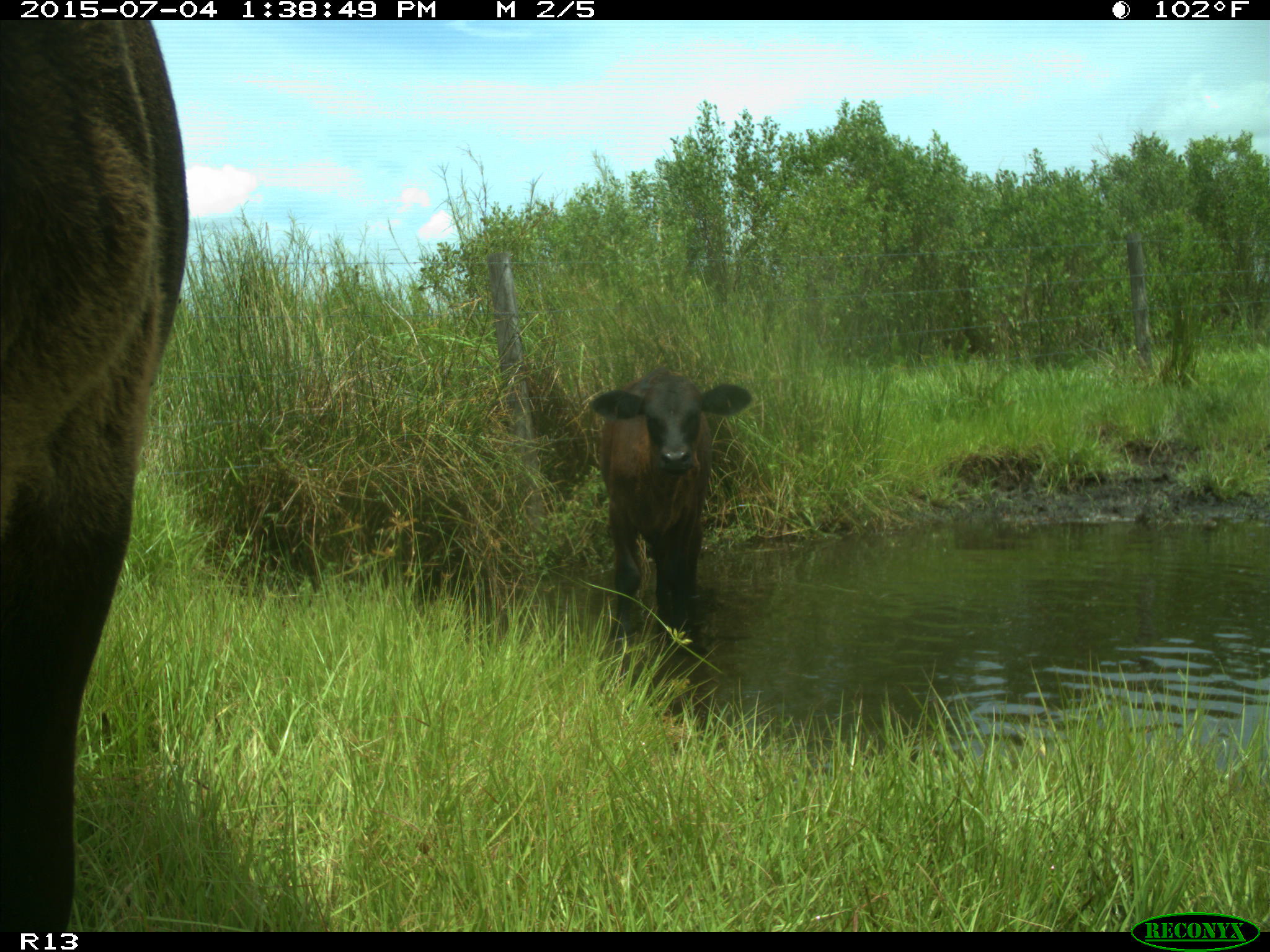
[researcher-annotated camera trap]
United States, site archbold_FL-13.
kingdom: Animalia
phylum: Chordata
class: Mammalia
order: Artiodactyla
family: Bovidae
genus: Bos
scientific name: Bos taurus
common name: domestic cow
Bos taurus (domestic cow).